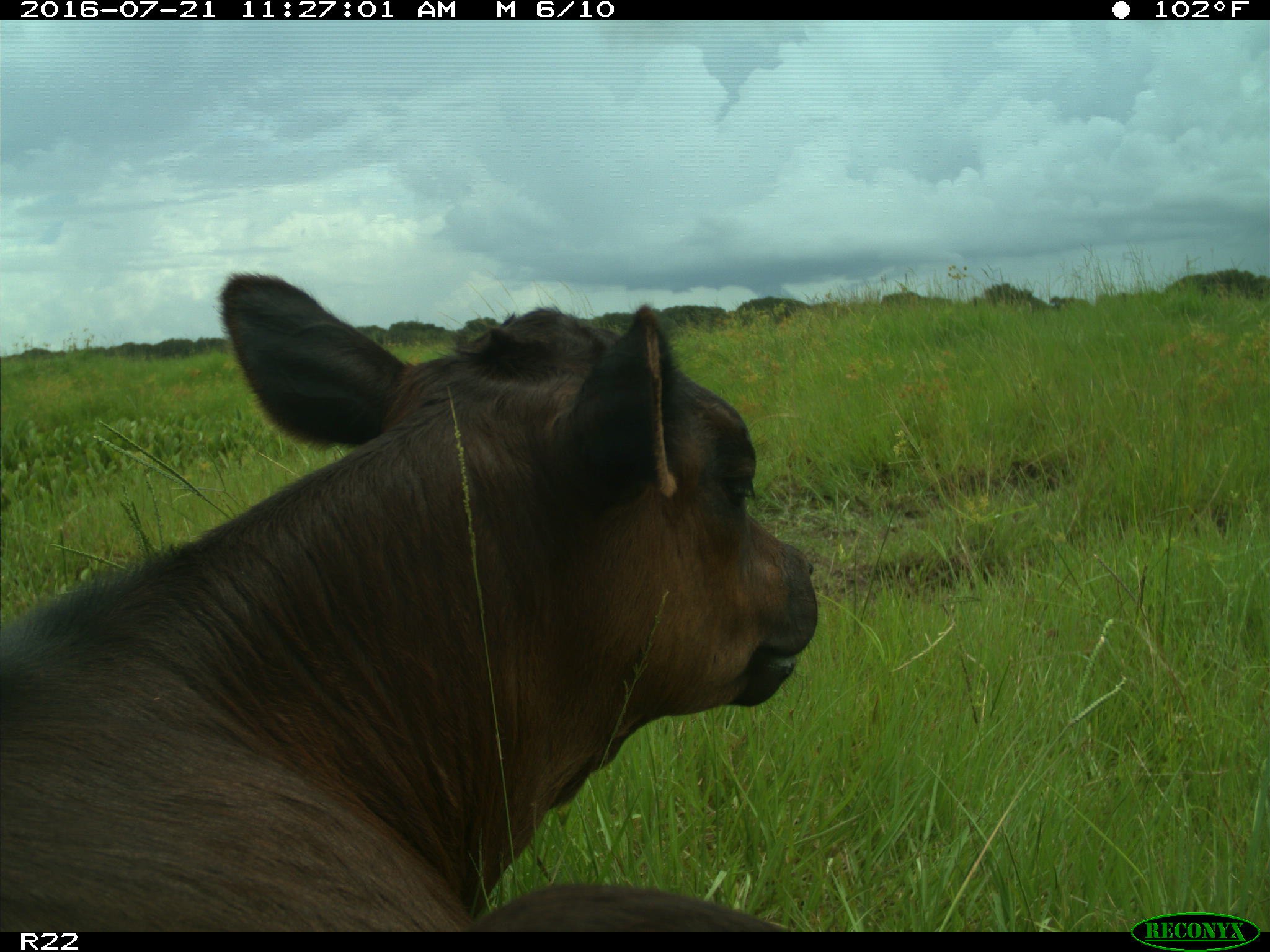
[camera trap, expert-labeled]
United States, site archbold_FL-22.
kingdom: Animalia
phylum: Chordata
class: Mammalia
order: Artiodactyla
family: Bovidae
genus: Bos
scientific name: Bos taurus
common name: domestic cow